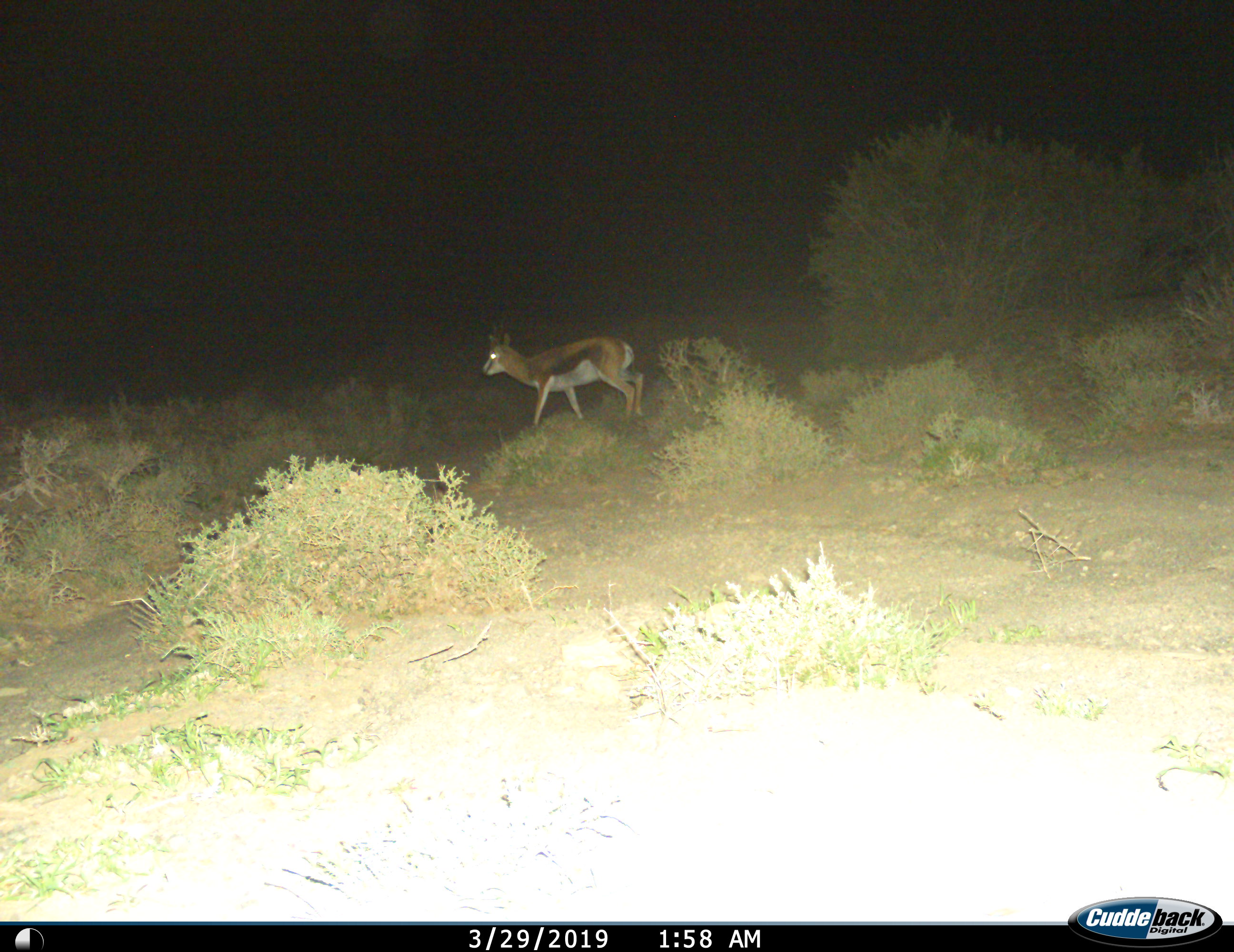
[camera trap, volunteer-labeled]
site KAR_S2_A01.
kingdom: Animalia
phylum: Chordata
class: Mammalia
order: Artiodactyla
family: Bovidae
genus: Antidorcas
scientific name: Antidorcas marsupialis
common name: springbok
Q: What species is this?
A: Springbok (Antidorcas marsupialis).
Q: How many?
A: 1.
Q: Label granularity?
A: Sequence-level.